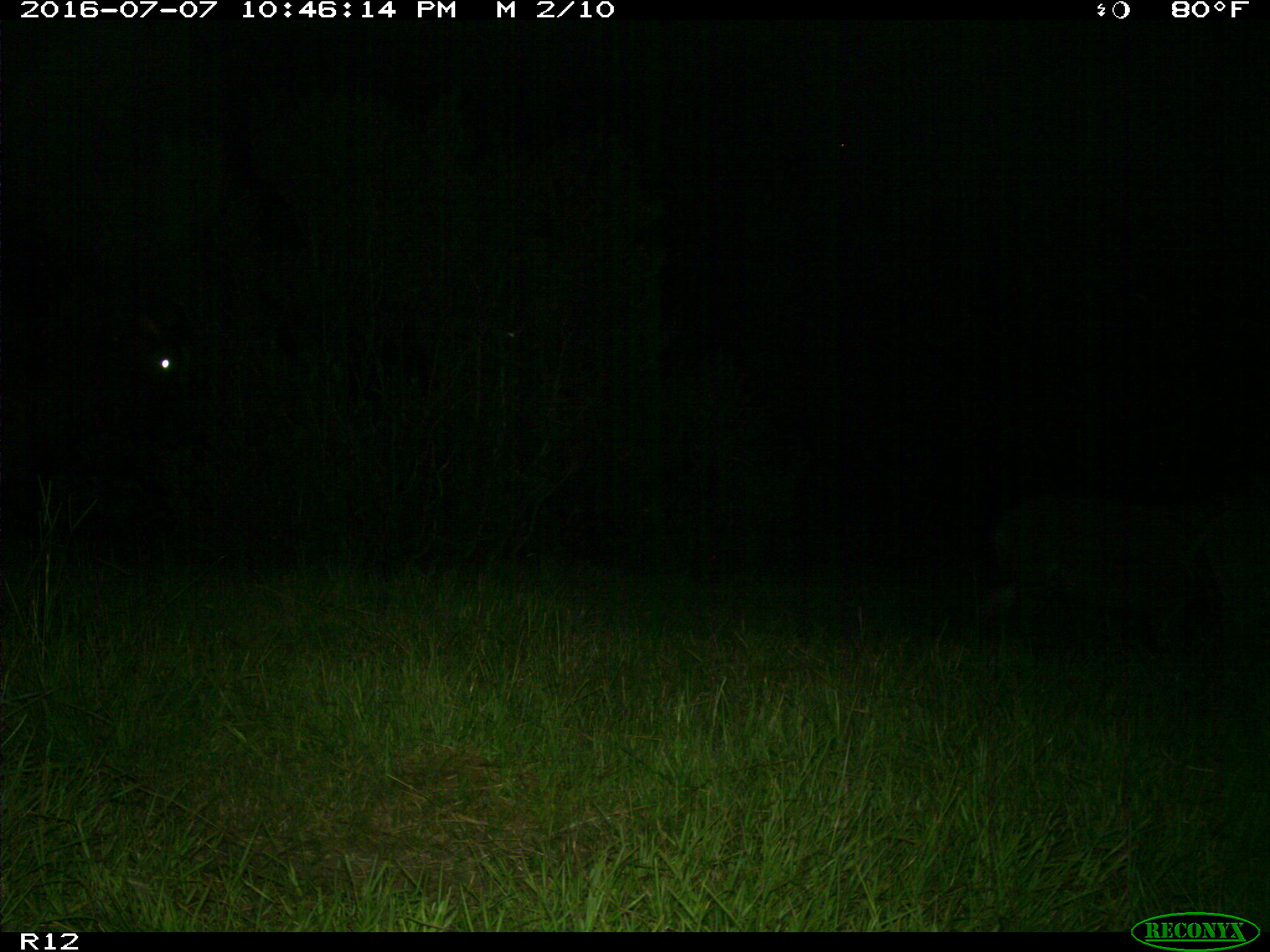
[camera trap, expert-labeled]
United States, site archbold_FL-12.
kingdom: Animalia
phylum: Chordata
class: Mammalia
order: Artiodactyla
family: Bovidae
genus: Bos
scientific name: Bos taurus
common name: domestic cow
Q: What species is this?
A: Bos taurus (domestic cow).